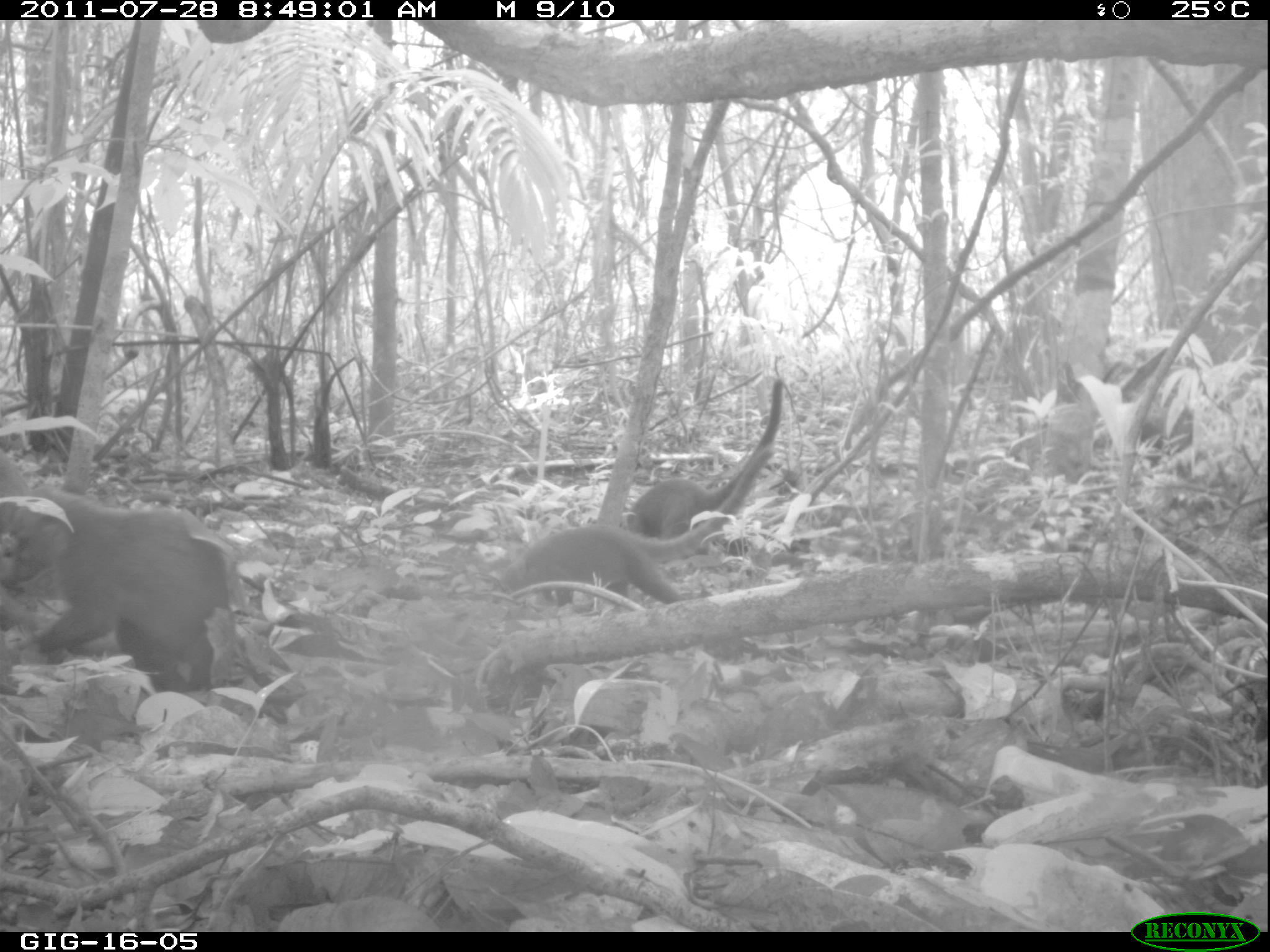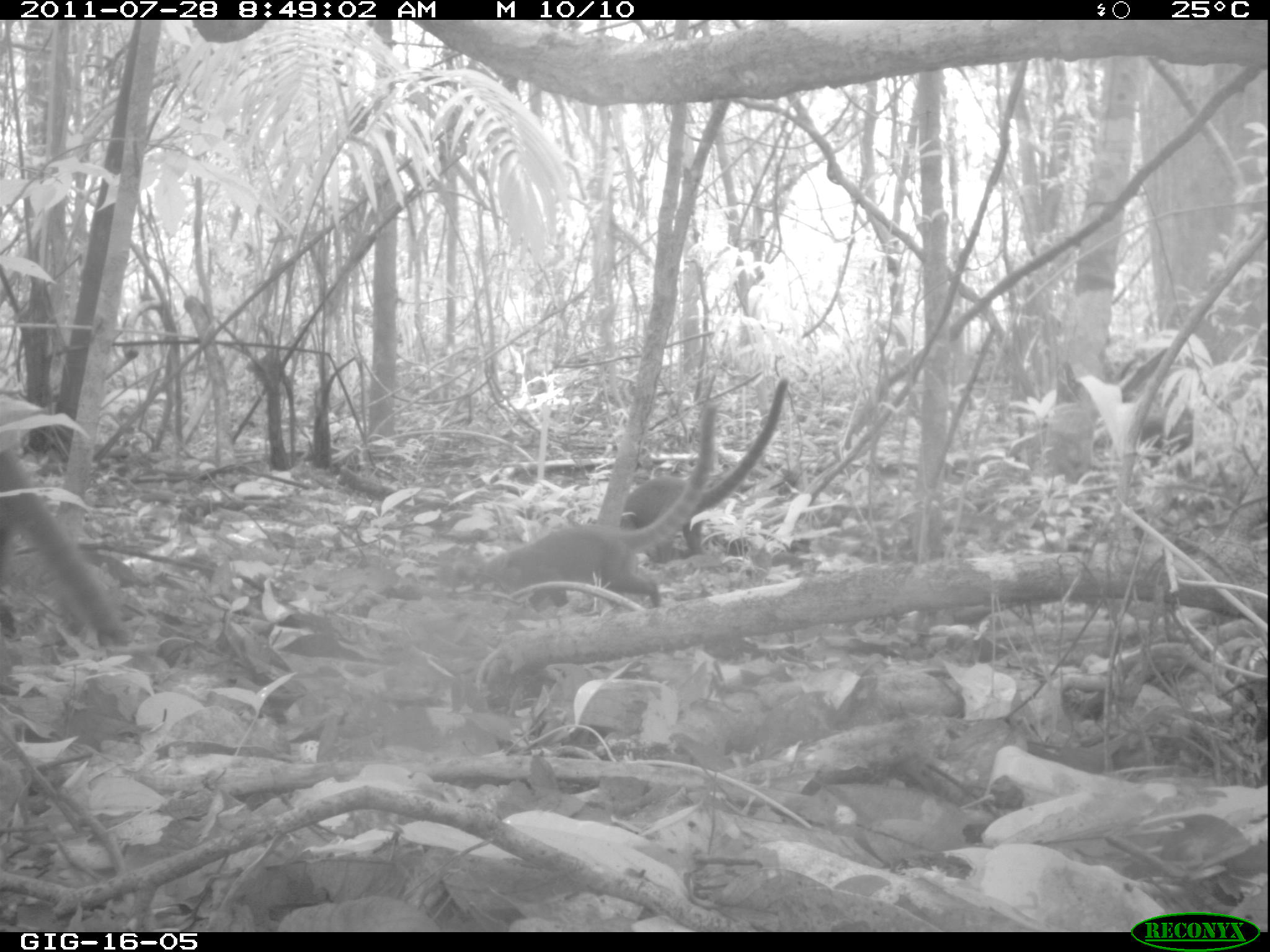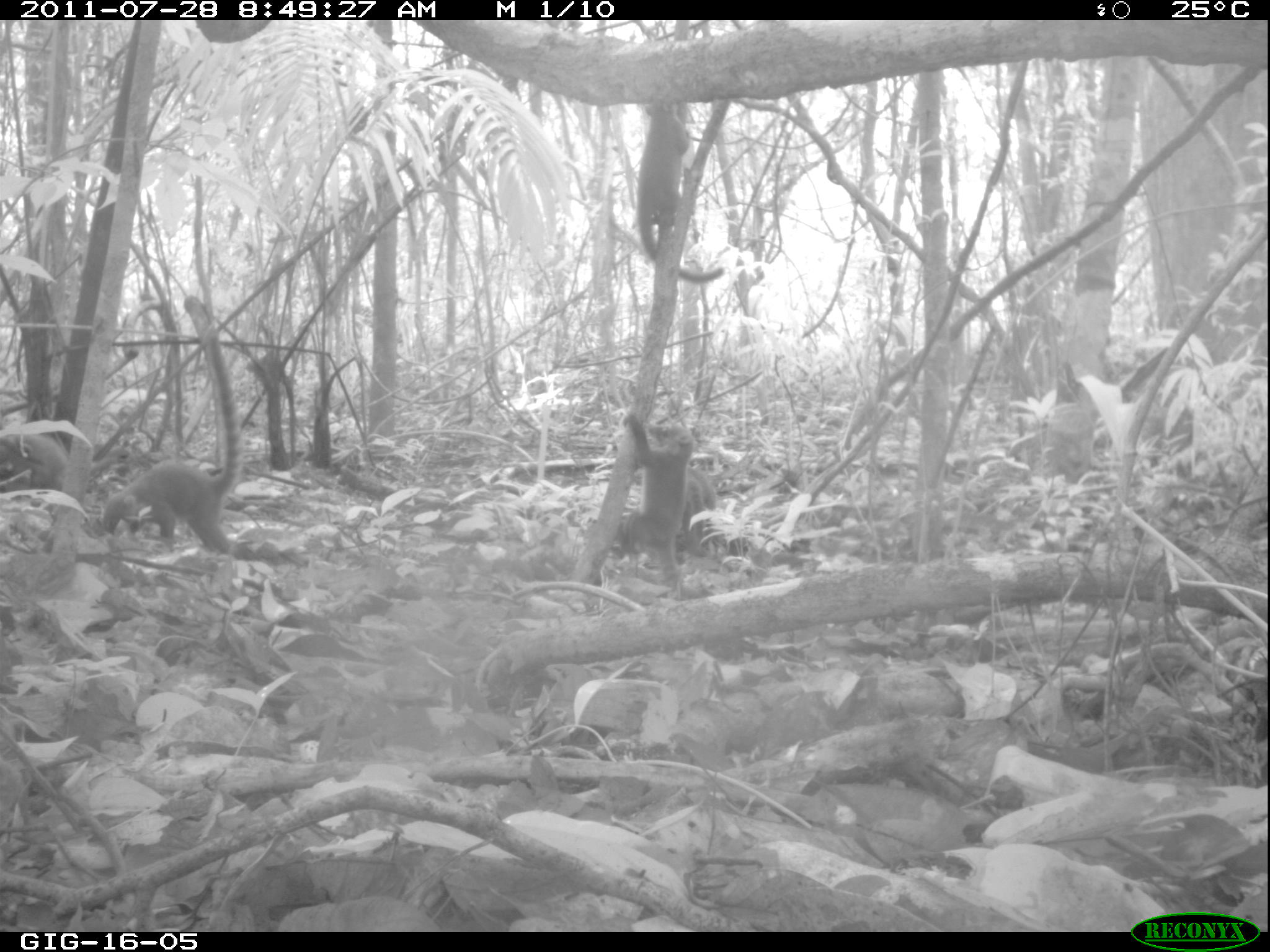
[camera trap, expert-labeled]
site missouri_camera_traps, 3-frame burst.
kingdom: Animalia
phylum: Chordata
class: Mammalia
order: Carnivora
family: Procyonidae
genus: Nasua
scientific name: Nasua narica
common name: white-nosed coati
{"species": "white-nosed coati (Nasua narica)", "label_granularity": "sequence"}